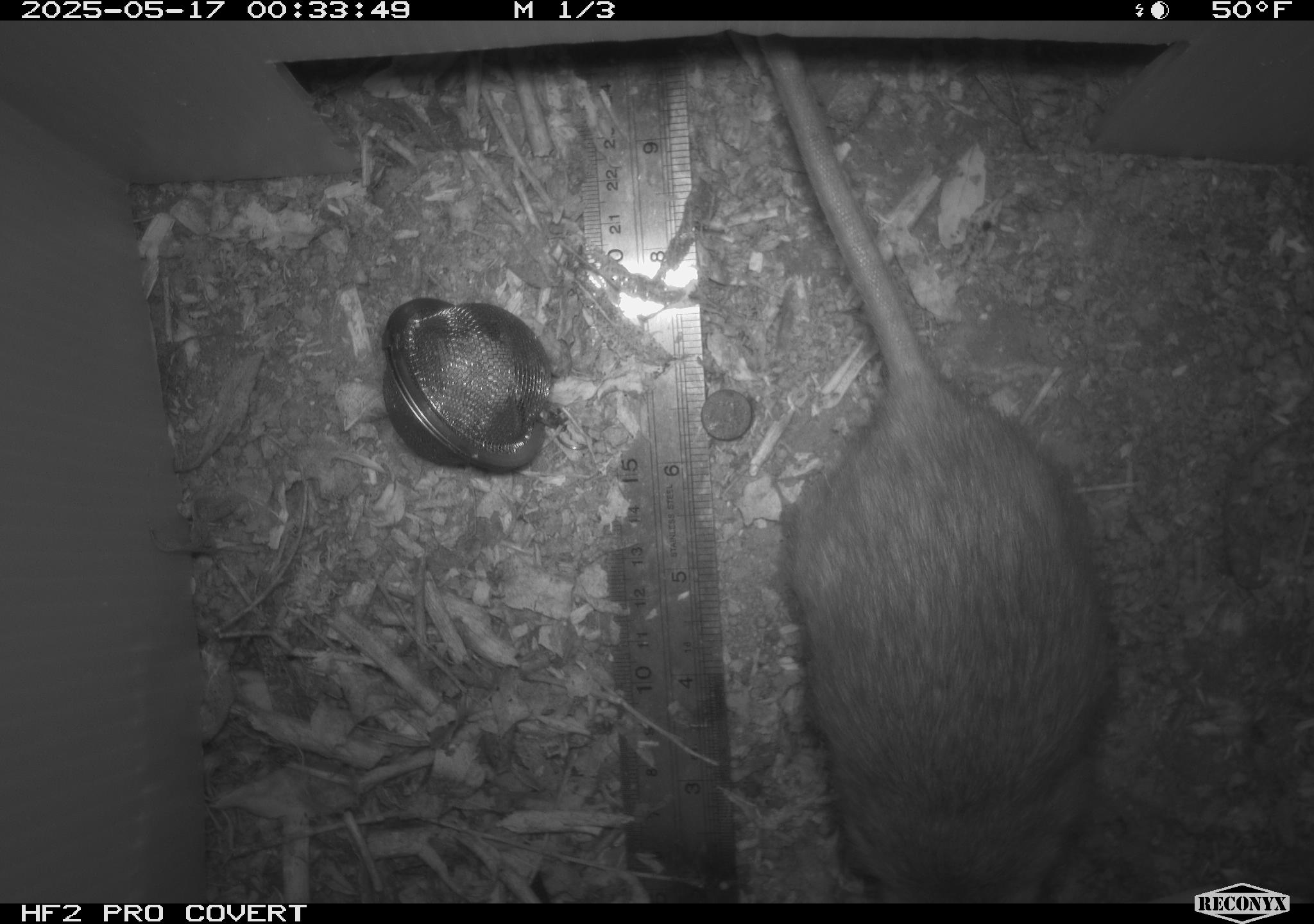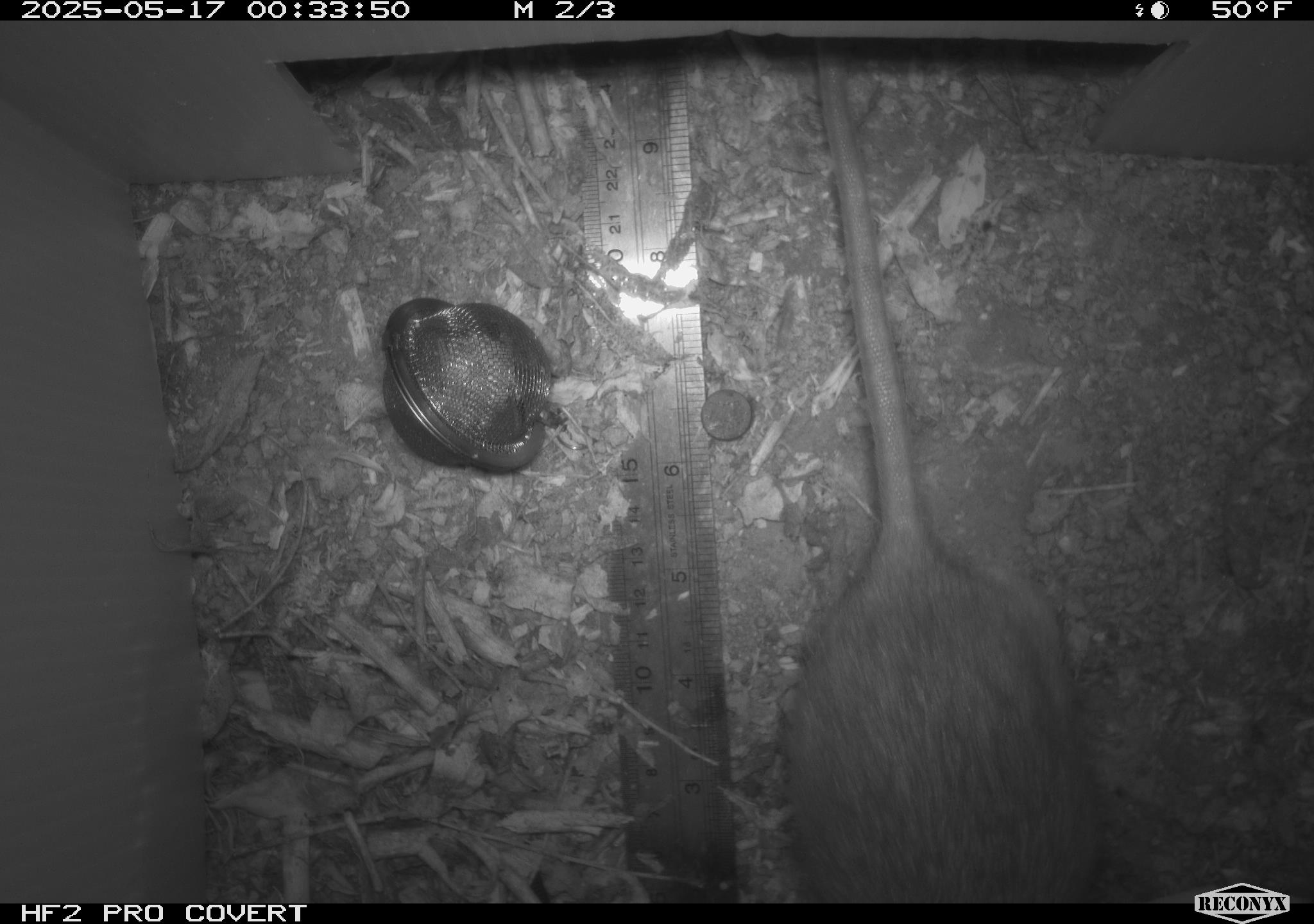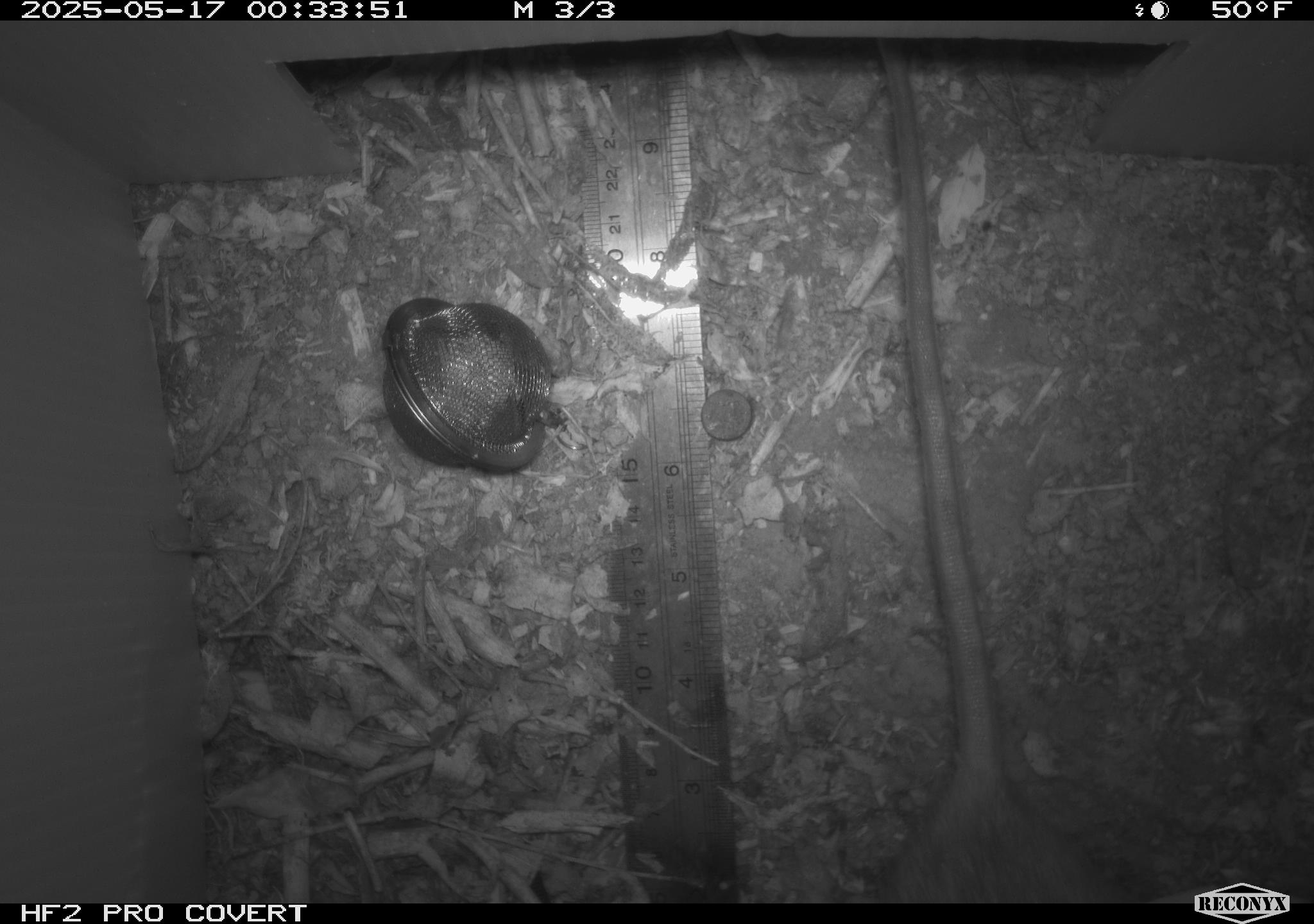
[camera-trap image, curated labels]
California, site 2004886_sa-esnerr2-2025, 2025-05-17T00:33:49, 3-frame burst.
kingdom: Animalia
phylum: Chordata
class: Mammalia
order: Rodentia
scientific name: Rodentia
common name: rodent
Rodent (Rodentia).